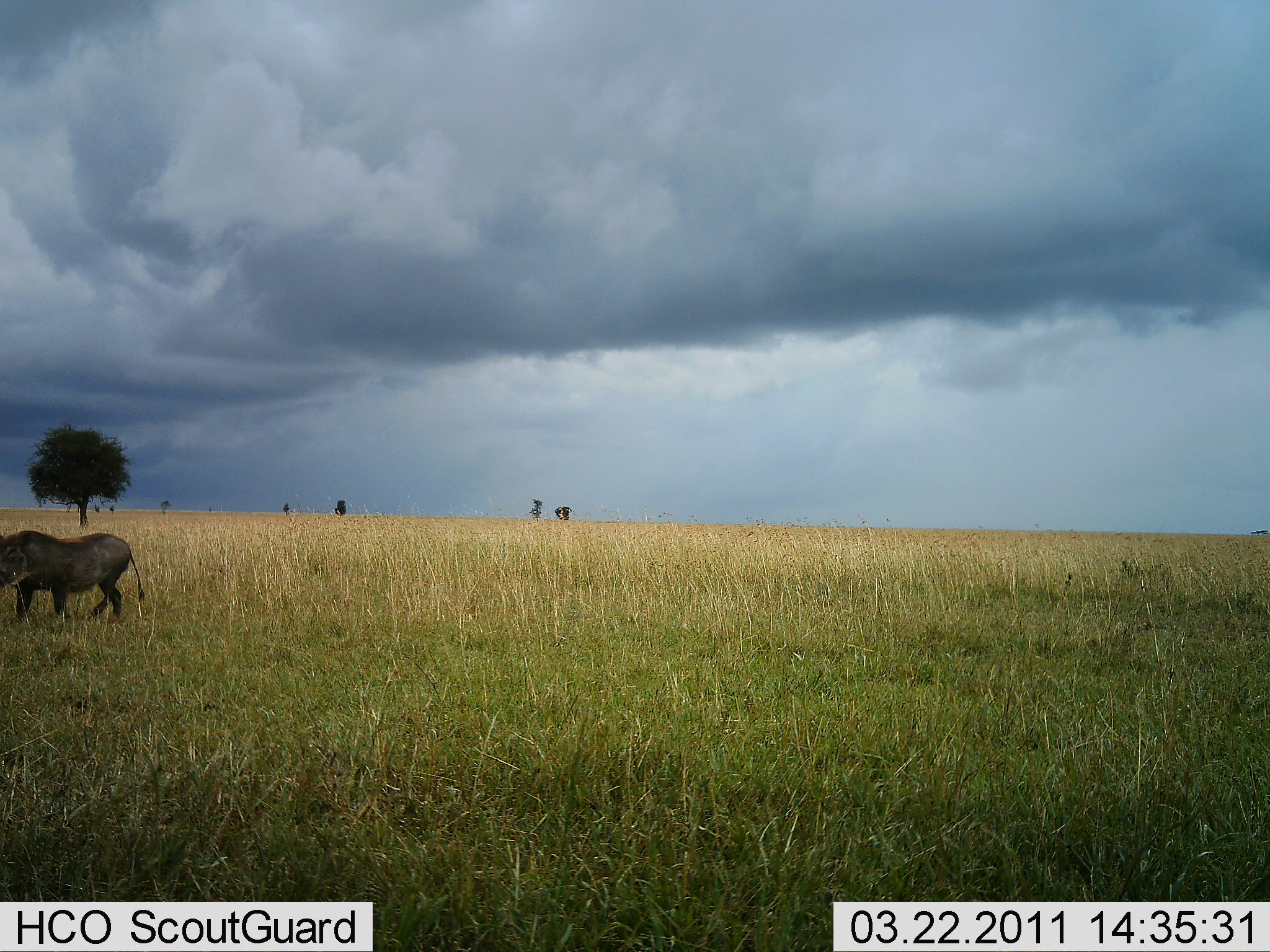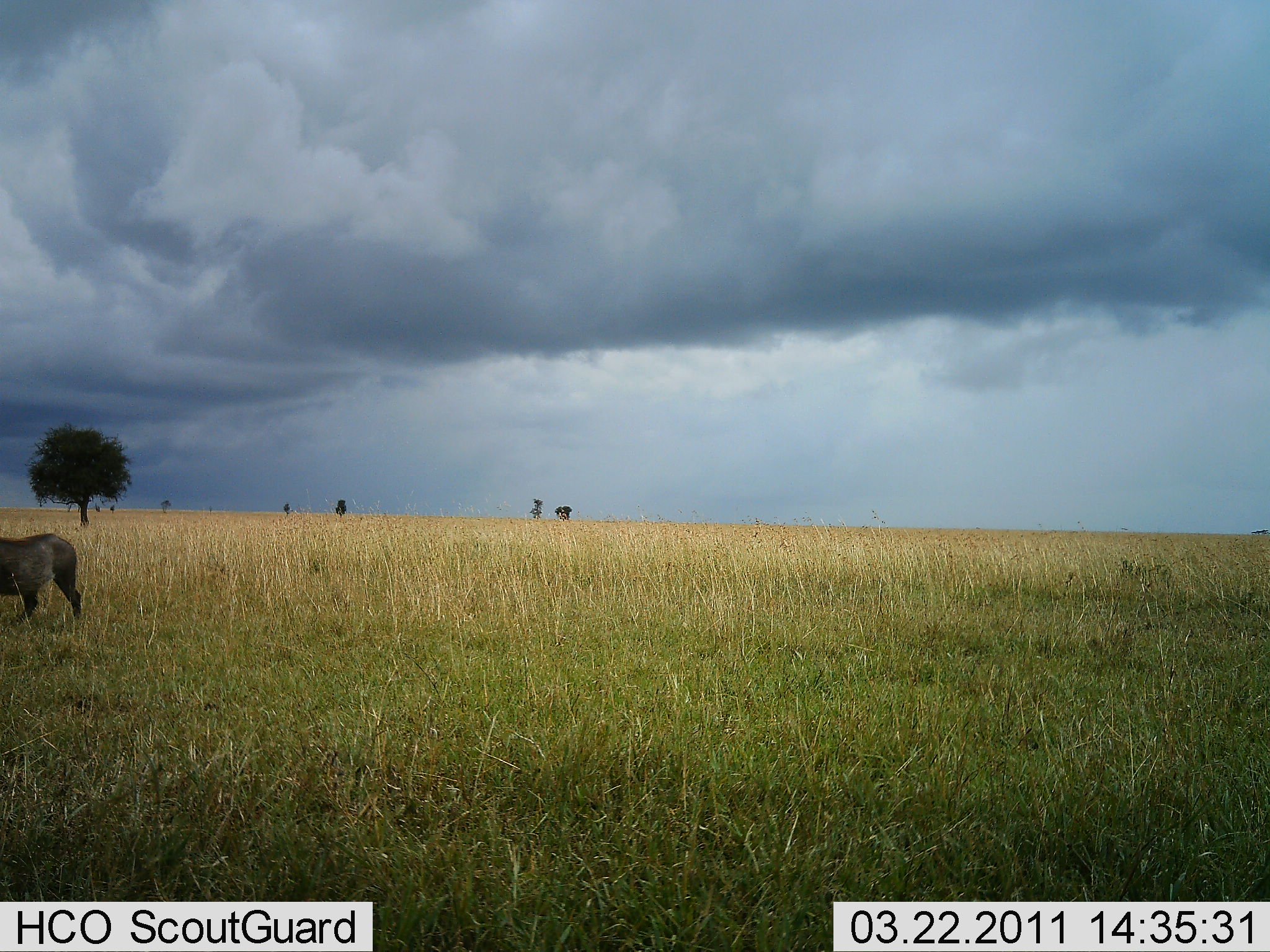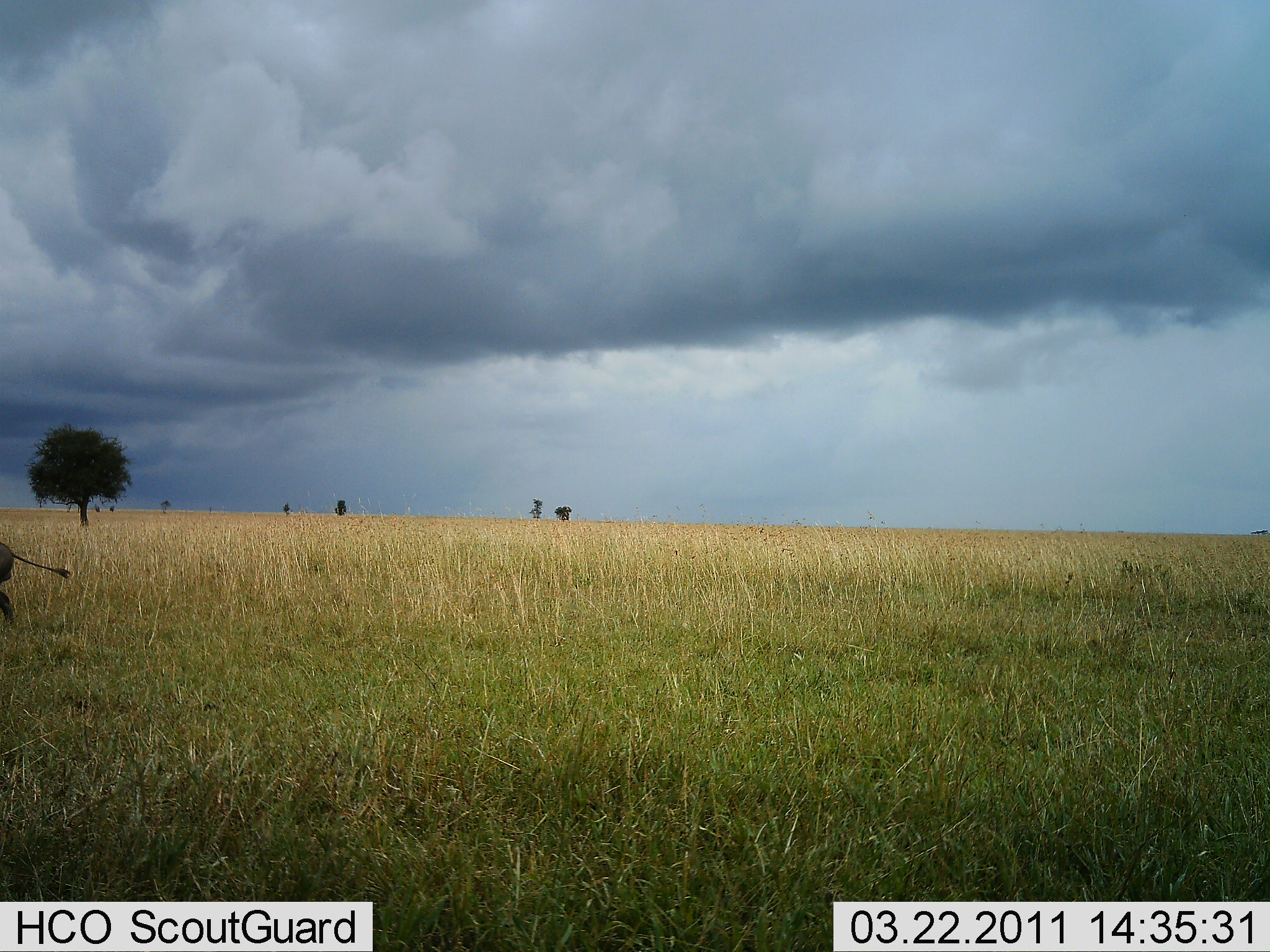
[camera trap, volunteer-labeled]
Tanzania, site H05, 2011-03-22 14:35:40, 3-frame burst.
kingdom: Animalia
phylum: Chordata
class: Mammalia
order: Artiodactyla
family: Suidae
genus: Phacochoerus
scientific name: Phacochoerus africanus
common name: warthog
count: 1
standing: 0%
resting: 0%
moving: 100%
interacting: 0%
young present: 0%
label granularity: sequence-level